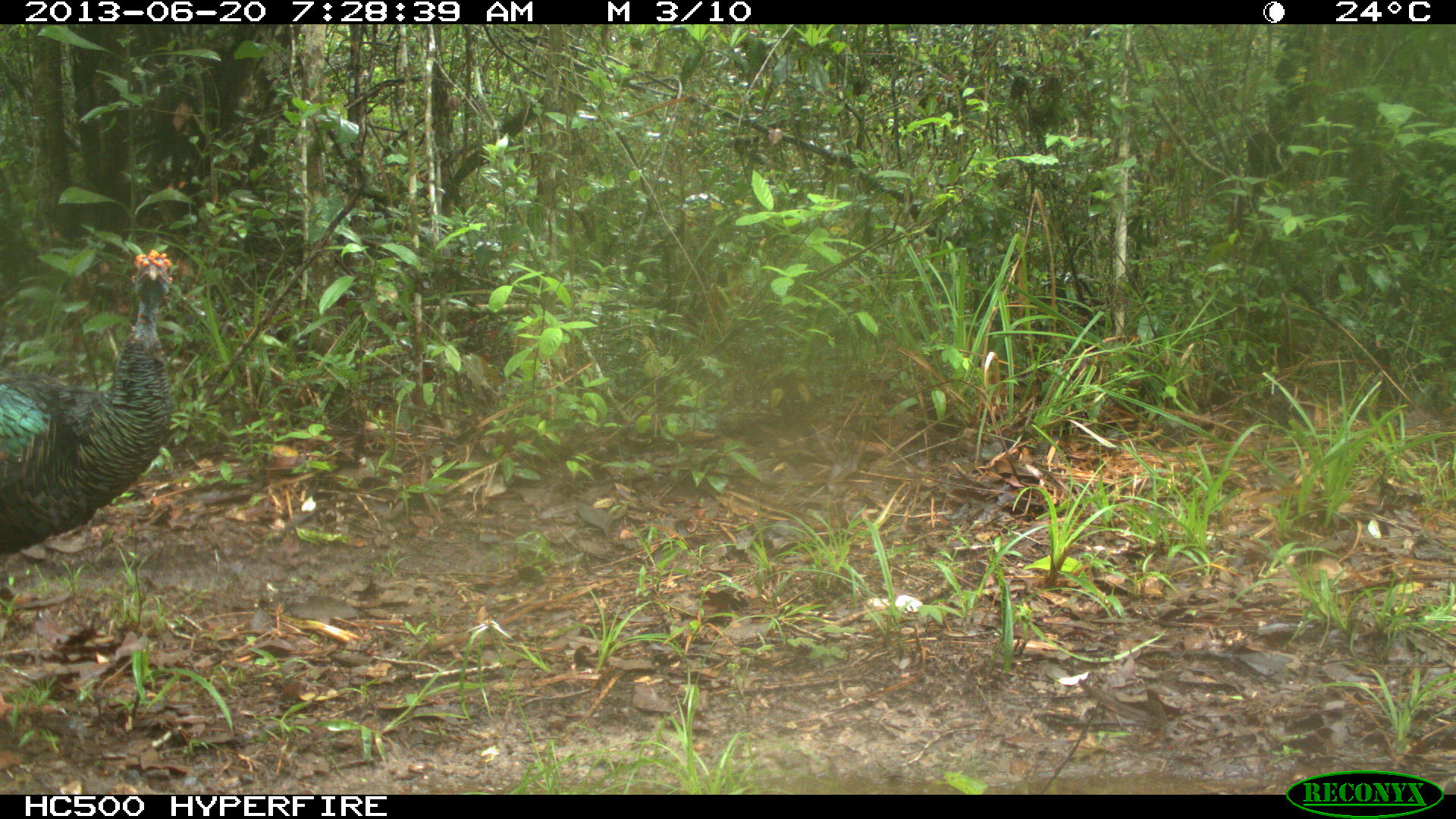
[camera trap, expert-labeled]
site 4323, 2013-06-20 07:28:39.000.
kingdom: Animalia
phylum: Chordata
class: Aves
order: Galliformes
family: Phasianidae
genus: Meleagris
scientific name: Meleagris ocellata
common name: ocellated turkey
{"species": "Meleagris ocellata (ocellated turkey)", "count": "1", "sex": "male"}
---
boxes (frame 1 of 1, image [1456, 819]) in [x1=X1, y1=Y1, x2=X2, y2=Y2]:
meleagris ocellata: [x1=0, y1=247, x2=176, y2=560]